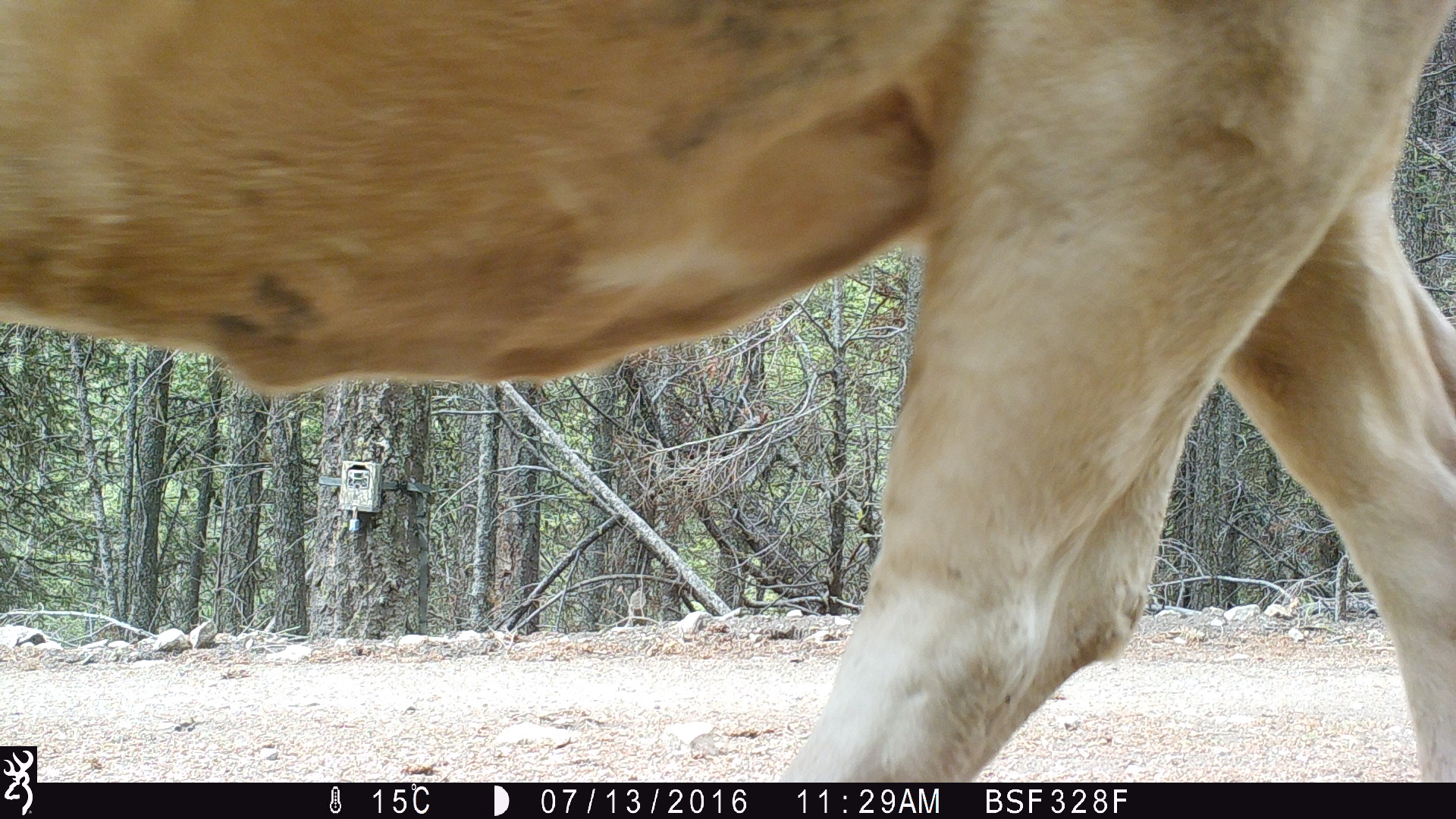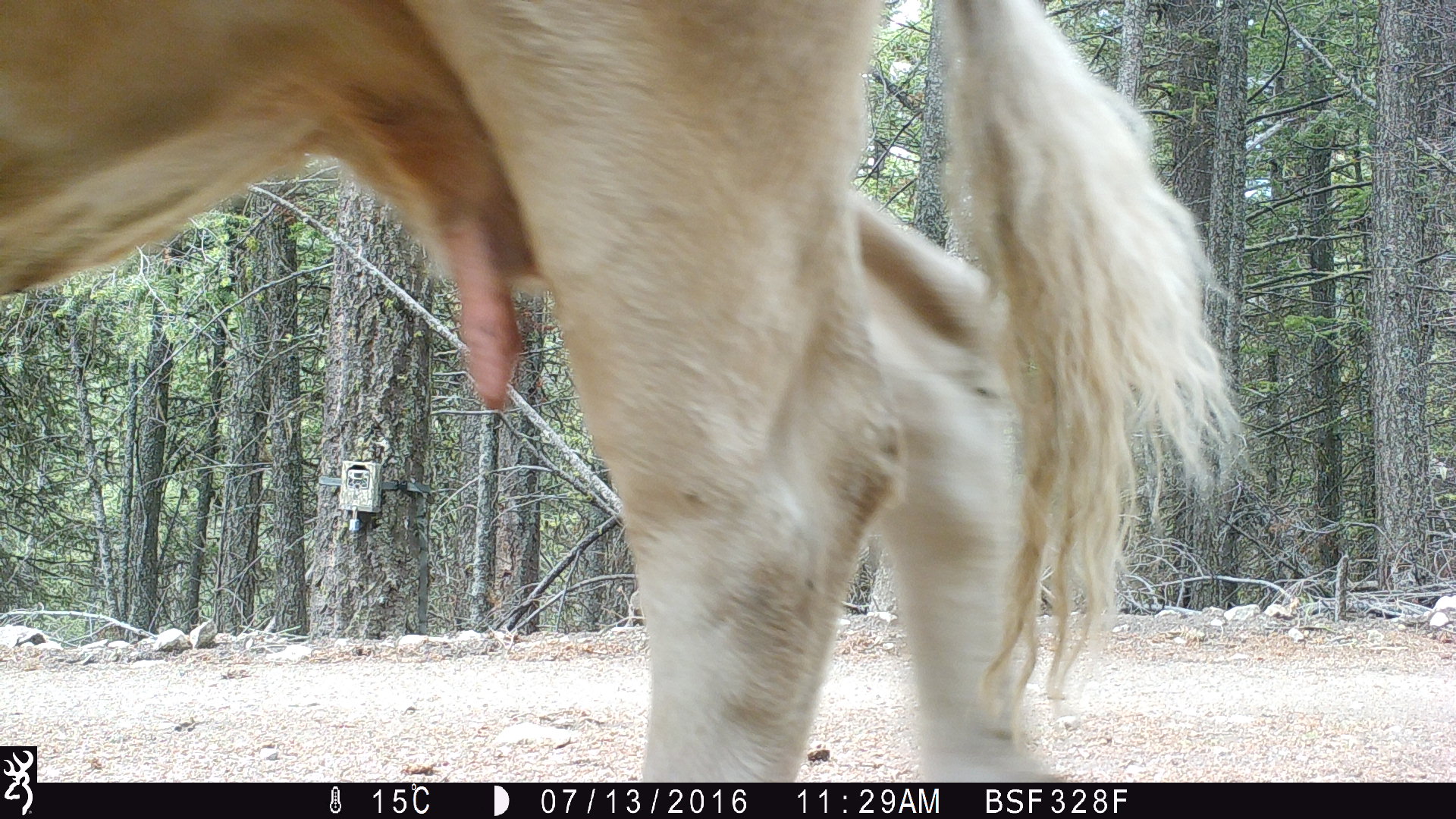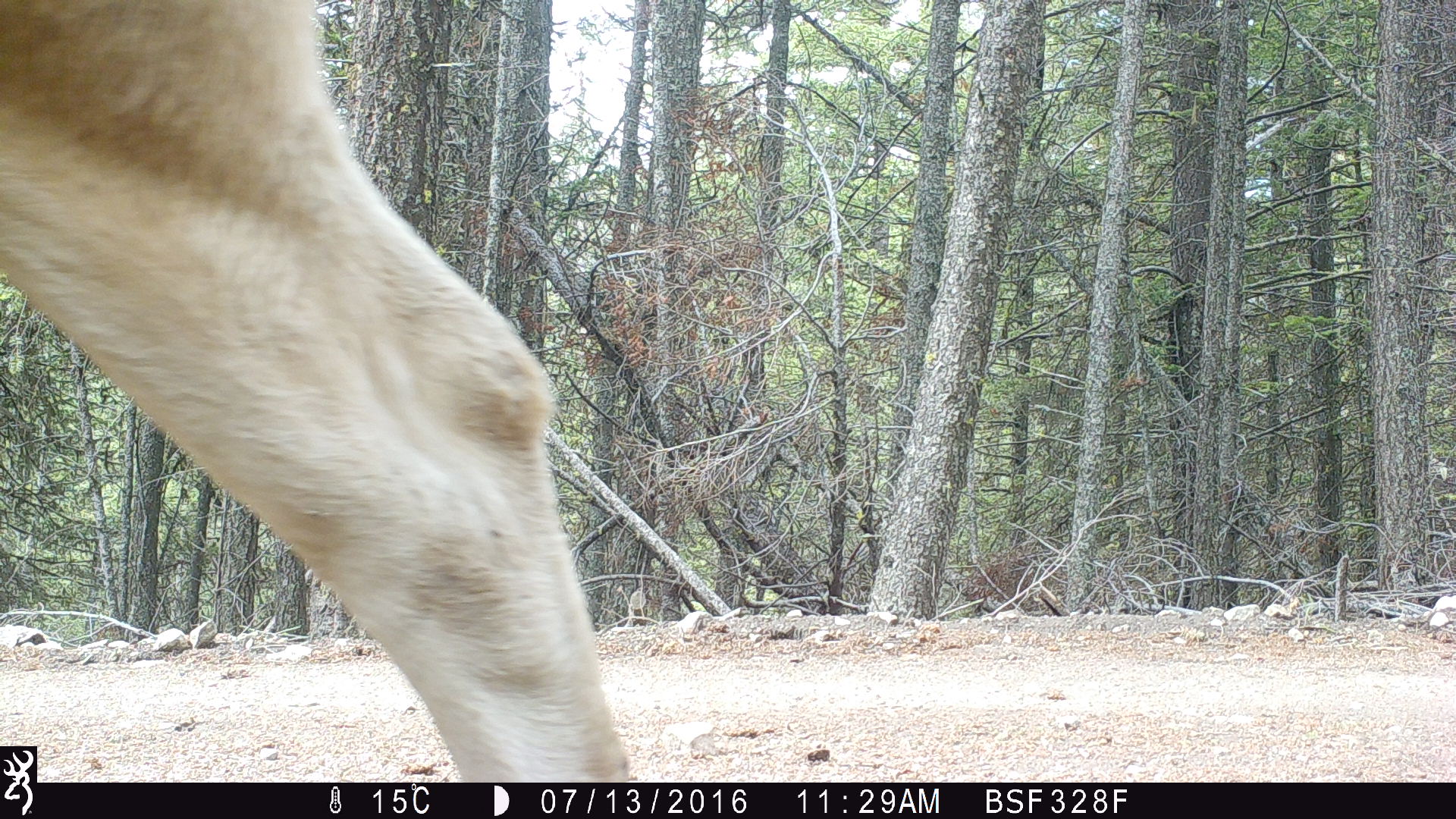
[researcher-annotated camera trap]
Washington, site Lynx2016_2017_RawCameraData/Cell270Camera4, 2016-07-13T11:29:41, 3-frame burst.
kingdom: Animalia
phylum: Chordata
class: Mammalia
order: Artiodactyla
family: Bovidae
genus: Bos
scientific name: Bos taurus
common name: domestic cattle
Domestic cattle (Bos taurus). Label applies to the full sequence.